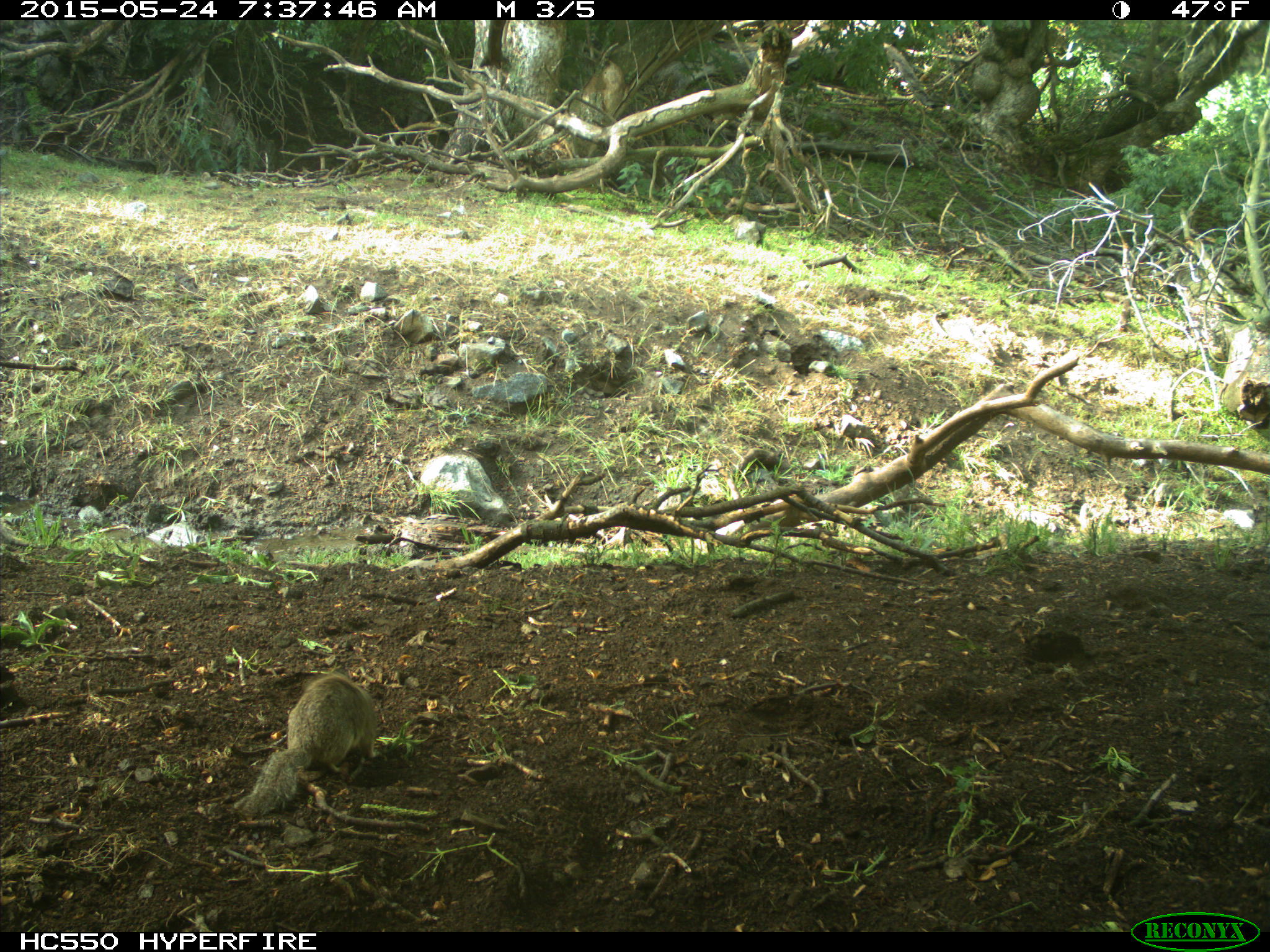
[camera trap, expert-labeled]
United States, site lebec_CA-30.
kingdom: Animalia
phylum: Chordata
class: Mammalia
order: Rodentia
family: Sciuridae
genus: Otospermophilus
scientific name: Otospermophilus beecheyi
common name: california ground squirrel